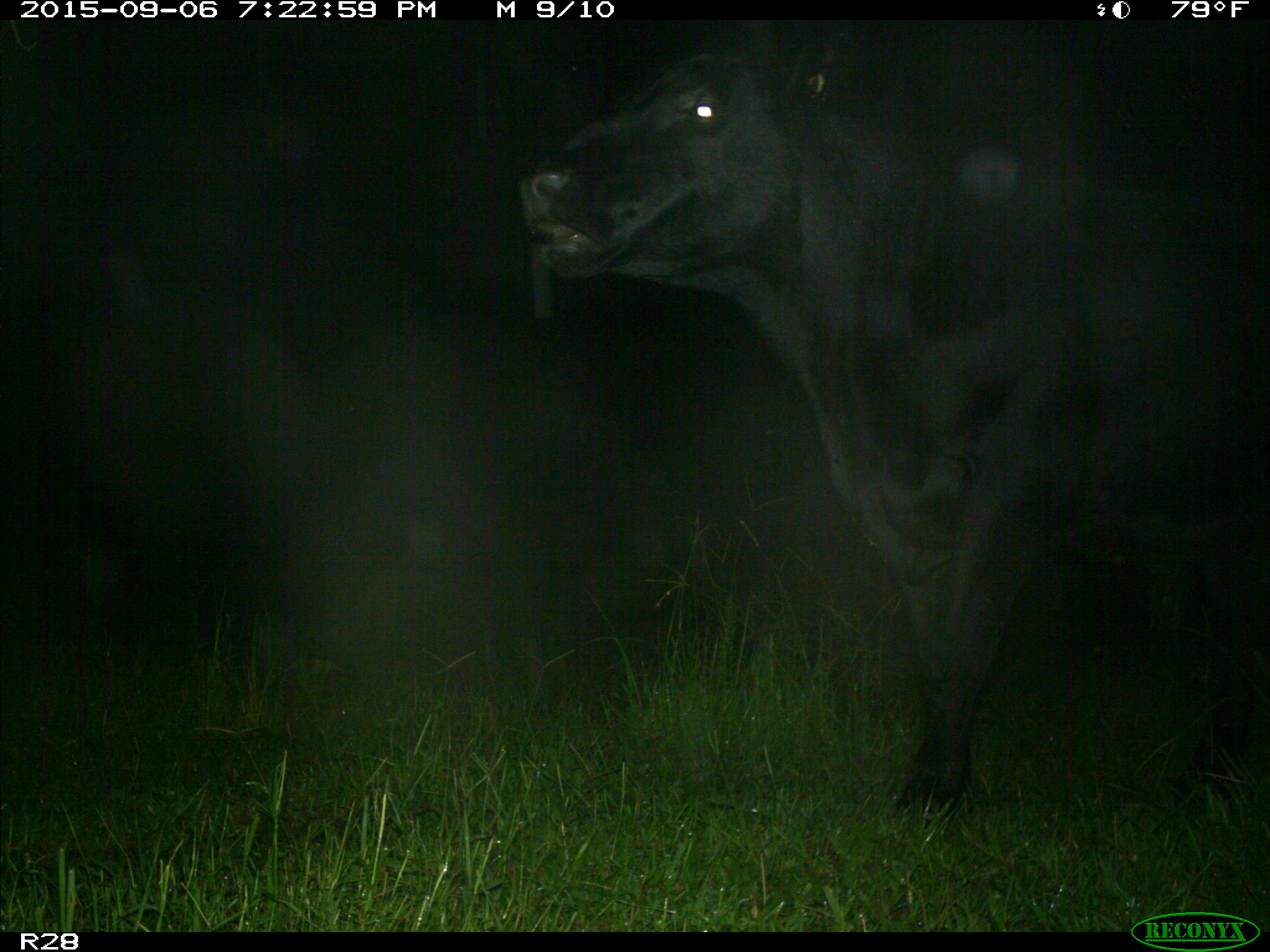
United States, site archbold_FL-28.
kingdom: Animalia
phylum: Chordata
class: Mammalia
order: Artiodactyla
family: Bovidae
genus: Bos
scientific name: Bos taurus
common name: domestic cow